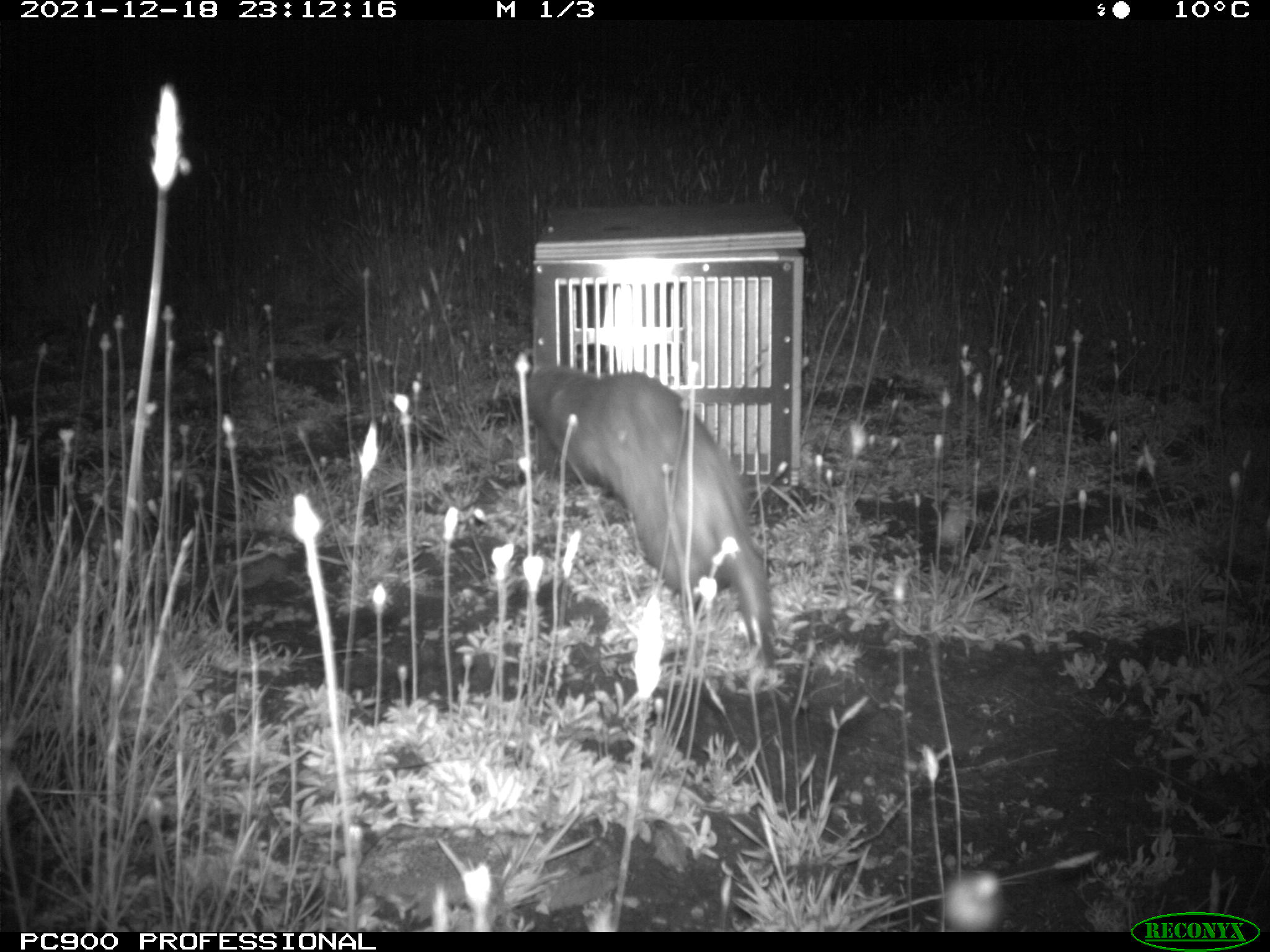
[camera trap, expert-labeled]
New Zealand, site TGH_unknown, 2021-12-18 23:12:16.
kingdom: Animalia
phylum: Chordata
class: Mammalia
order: Carnivora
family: Mustelidae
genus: Mustela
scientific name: Mustela furo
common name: ferret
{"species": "ferret (Mustela furo)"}